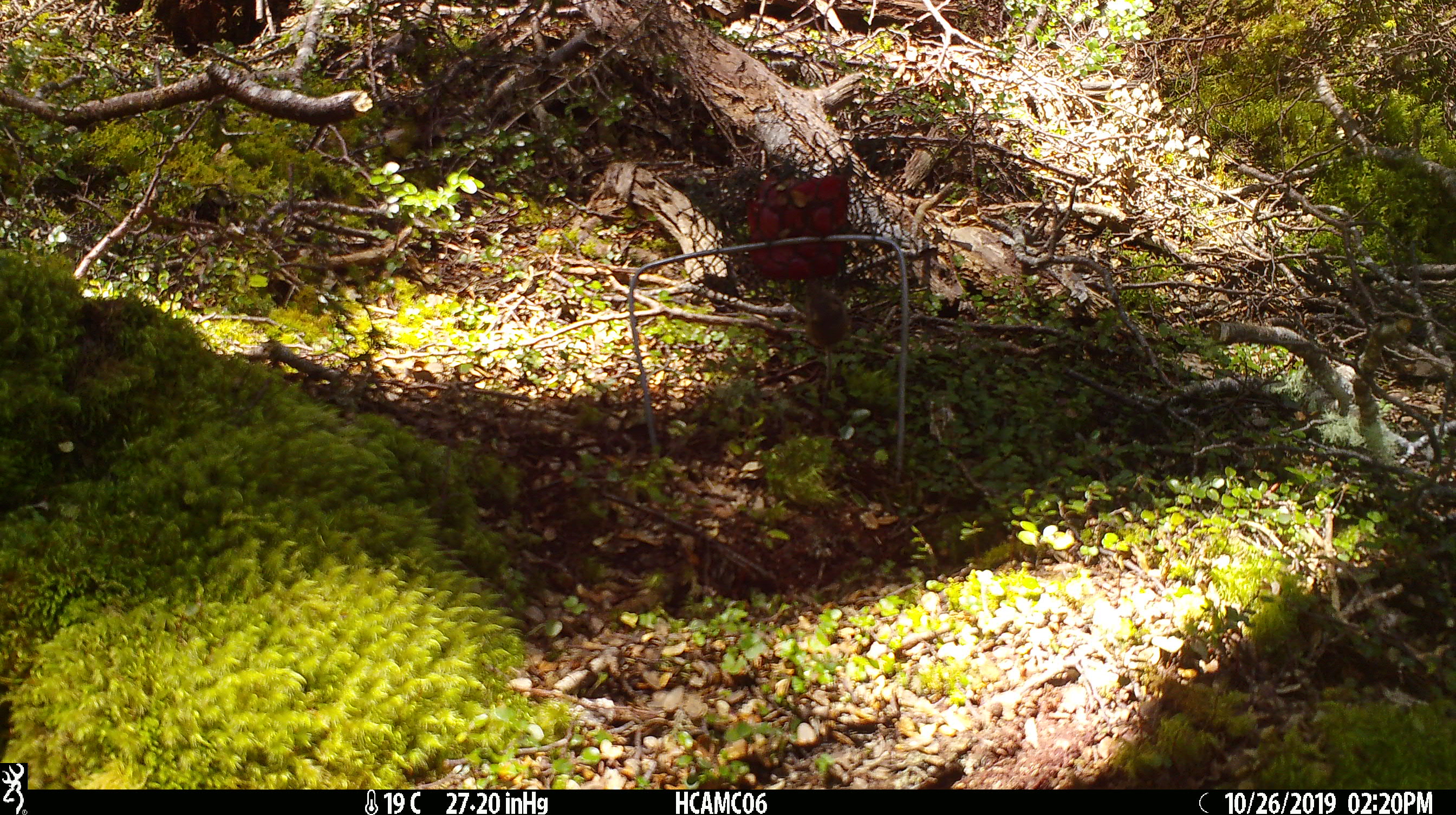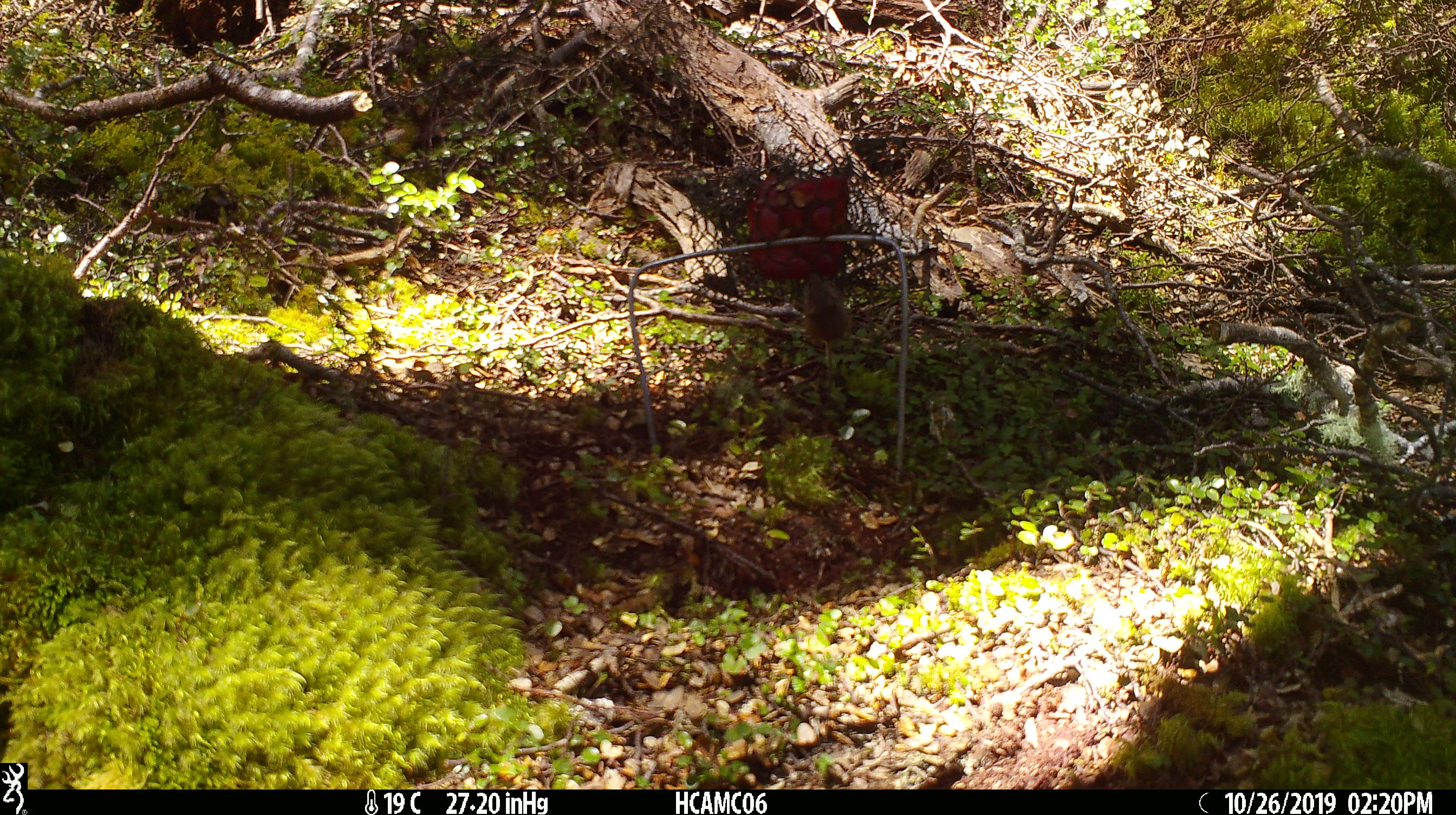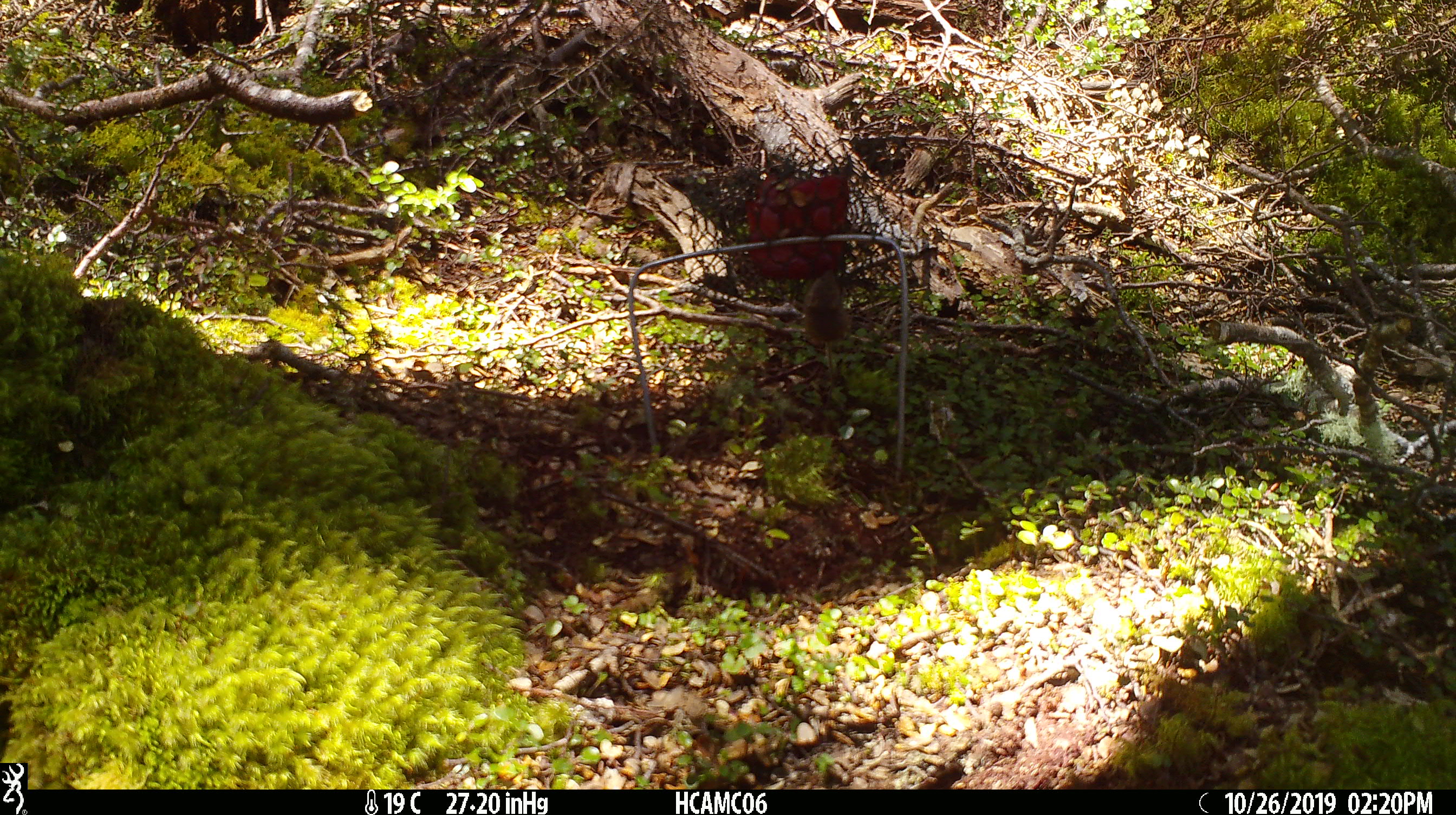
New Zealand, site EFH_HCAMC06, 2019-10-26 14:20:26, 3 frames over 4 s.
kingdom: Animalia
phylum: Chordata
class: Mammalia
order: Rodentia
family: Muridae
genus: Mus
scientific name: Mus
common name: mouse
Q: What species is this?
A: Mouse (Mus).